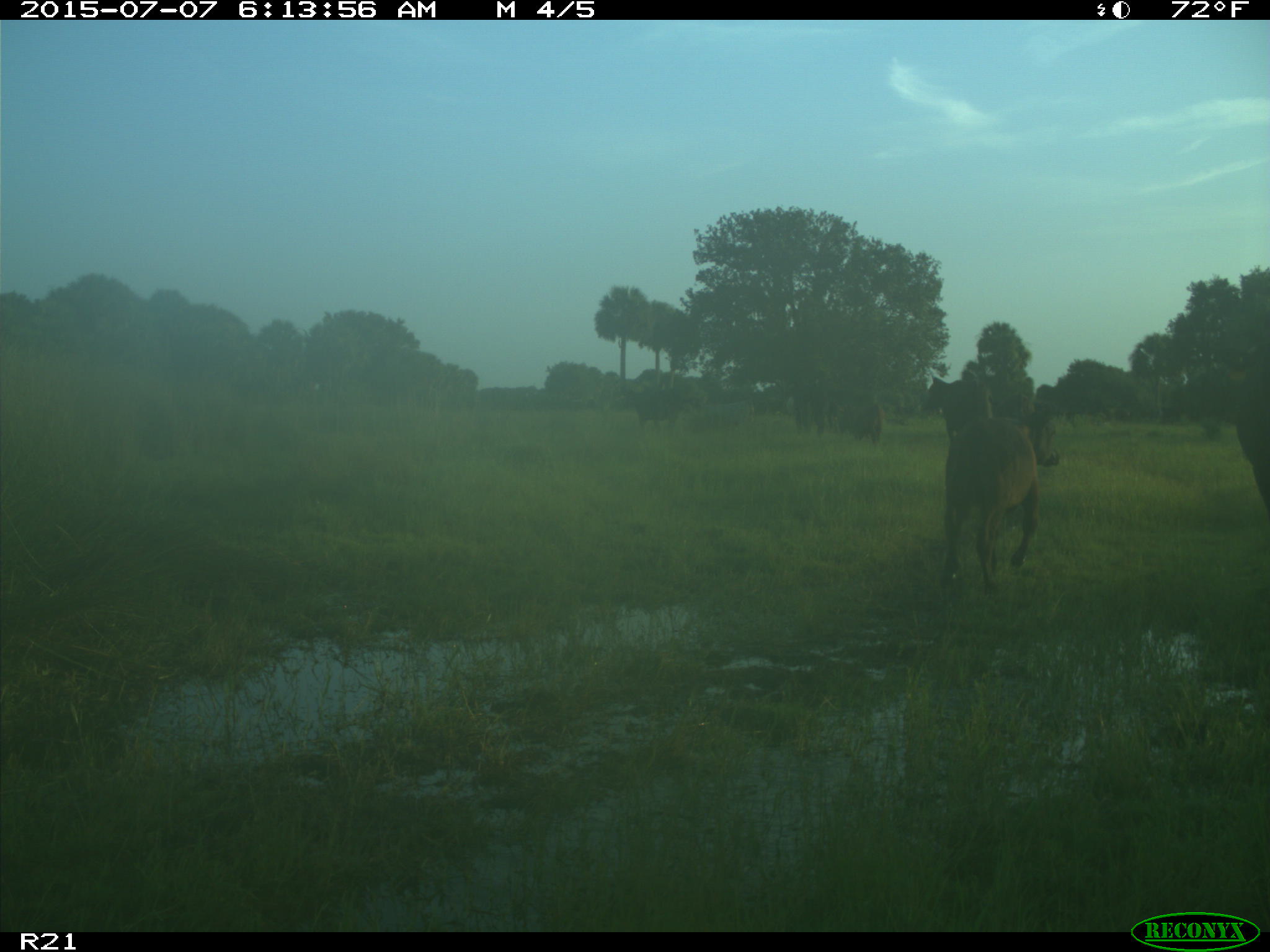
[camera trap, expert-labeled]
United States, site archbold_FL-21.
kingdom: Animalia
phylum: Chordata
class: Mammalia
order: Artiodactyla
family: Bovidae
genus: Bos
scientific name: Bos taurus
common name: domestic cow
Bos taurus (domestic cow).